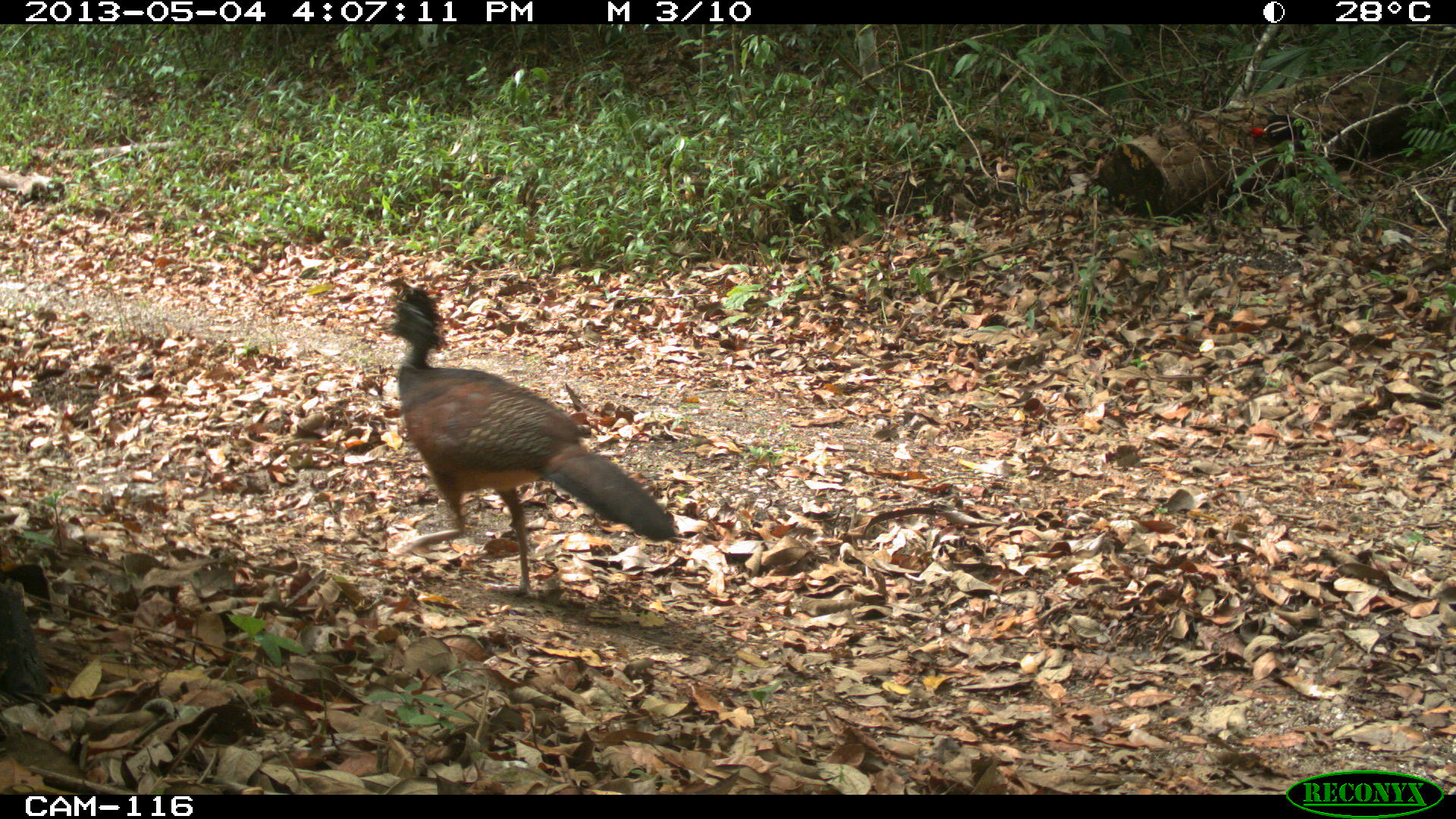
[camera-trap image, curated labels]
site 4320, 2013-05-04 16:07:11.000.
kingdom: Animalia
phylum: Chordata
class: Aves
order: Galliformes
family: Cracidae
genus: Crax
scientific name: Crax rubra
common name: great curassow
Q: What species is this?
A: Crax rubra (great curassow).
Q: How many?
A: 1.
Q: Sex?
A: Female.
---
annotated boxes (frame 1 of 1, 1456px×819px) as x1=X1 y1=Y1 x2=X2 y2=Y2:
crax rubra: x1=372 y1=284 x2=676 y2=600